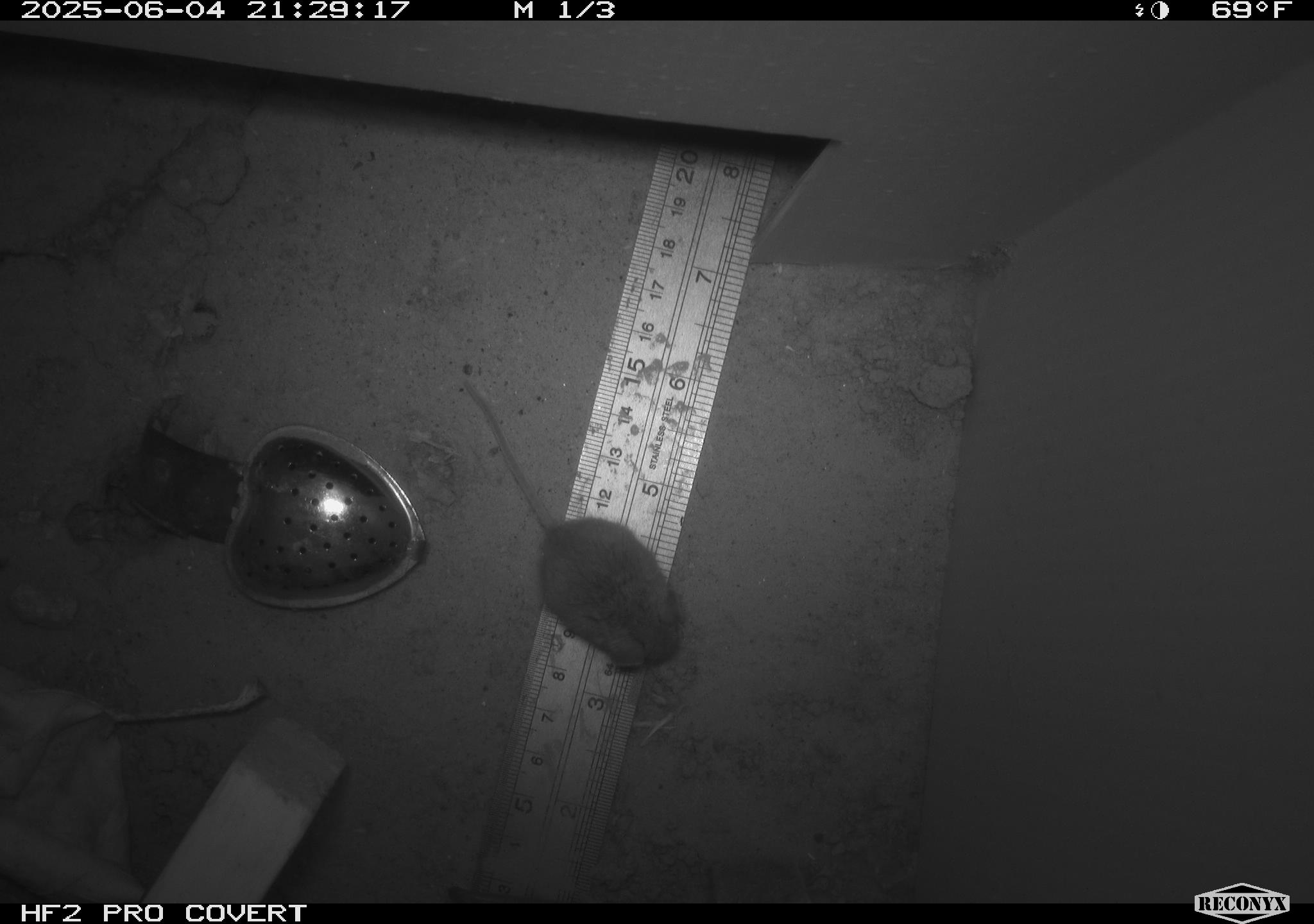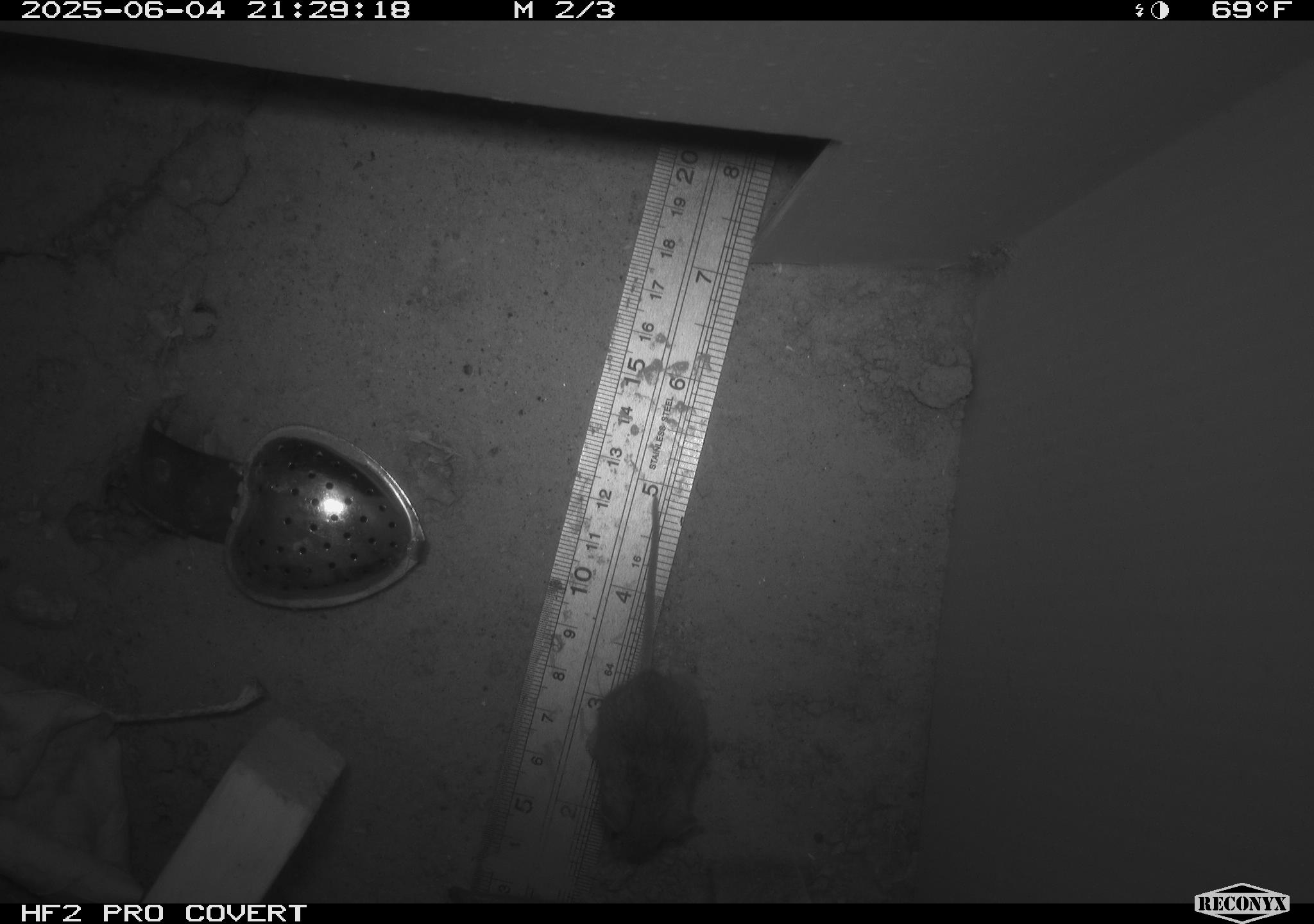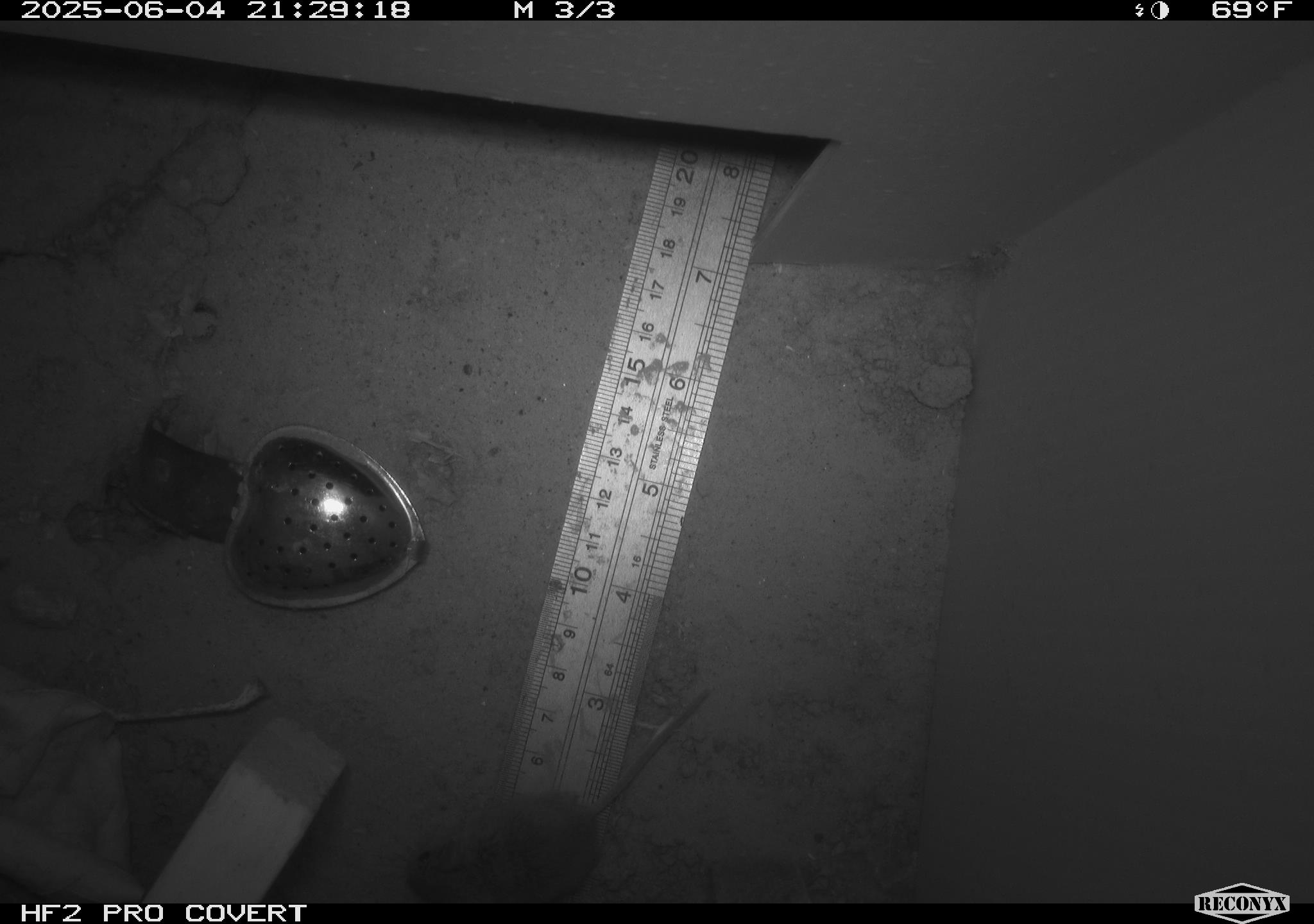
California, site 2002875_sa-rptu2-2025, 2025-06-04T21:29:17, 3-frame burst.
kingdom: Animalia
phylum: Chordata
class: Mammalia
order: Rodentia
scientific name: Rodentia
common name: mouse species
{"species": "mouse species (Rodentia)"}